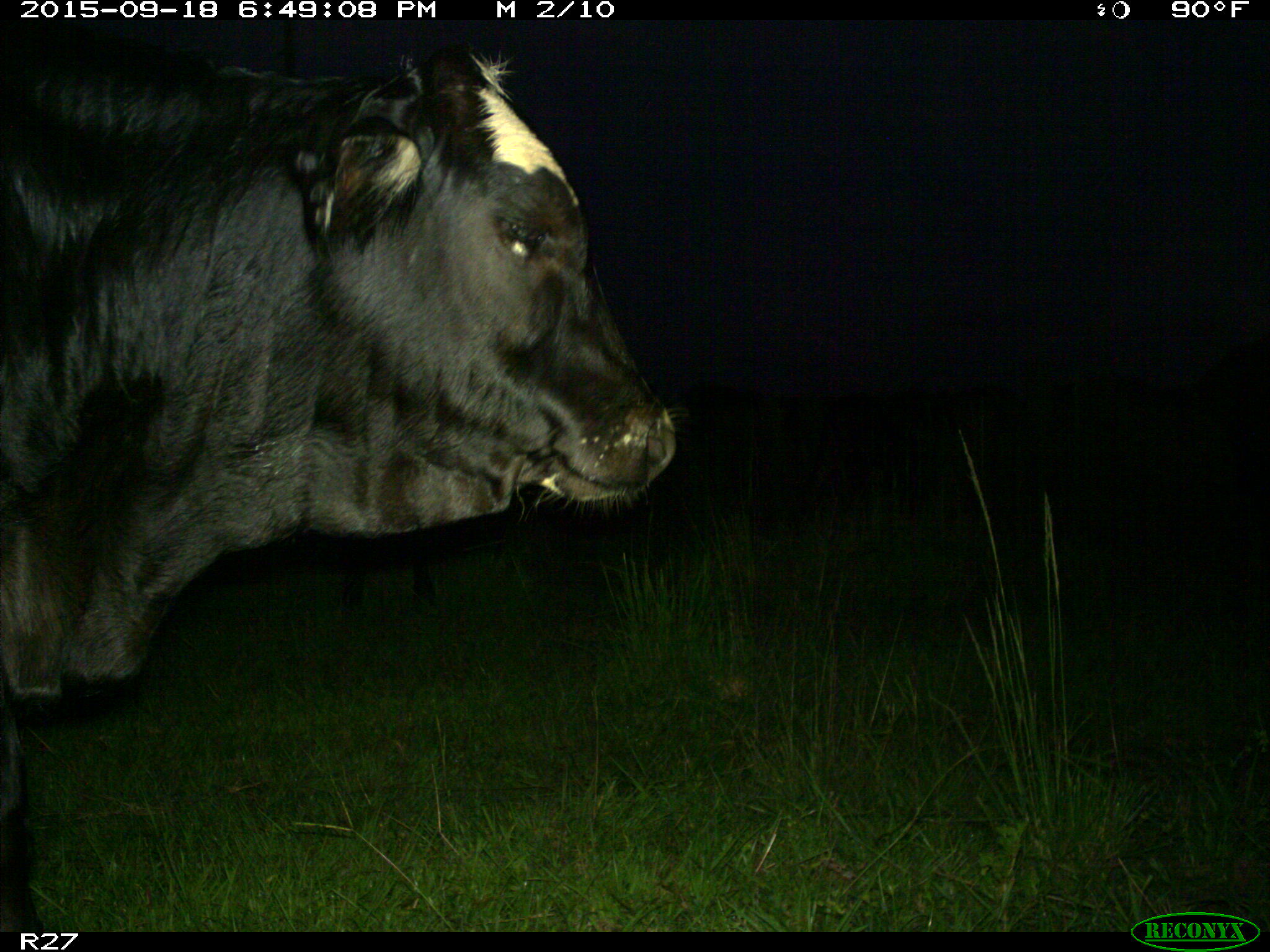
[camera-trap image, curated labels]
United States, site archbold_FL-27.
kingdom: Animalia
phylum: Chordata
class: Mammalia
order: Artiodactyla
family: Bovidae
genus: Bos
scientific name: Bos taurus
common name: domestic cow